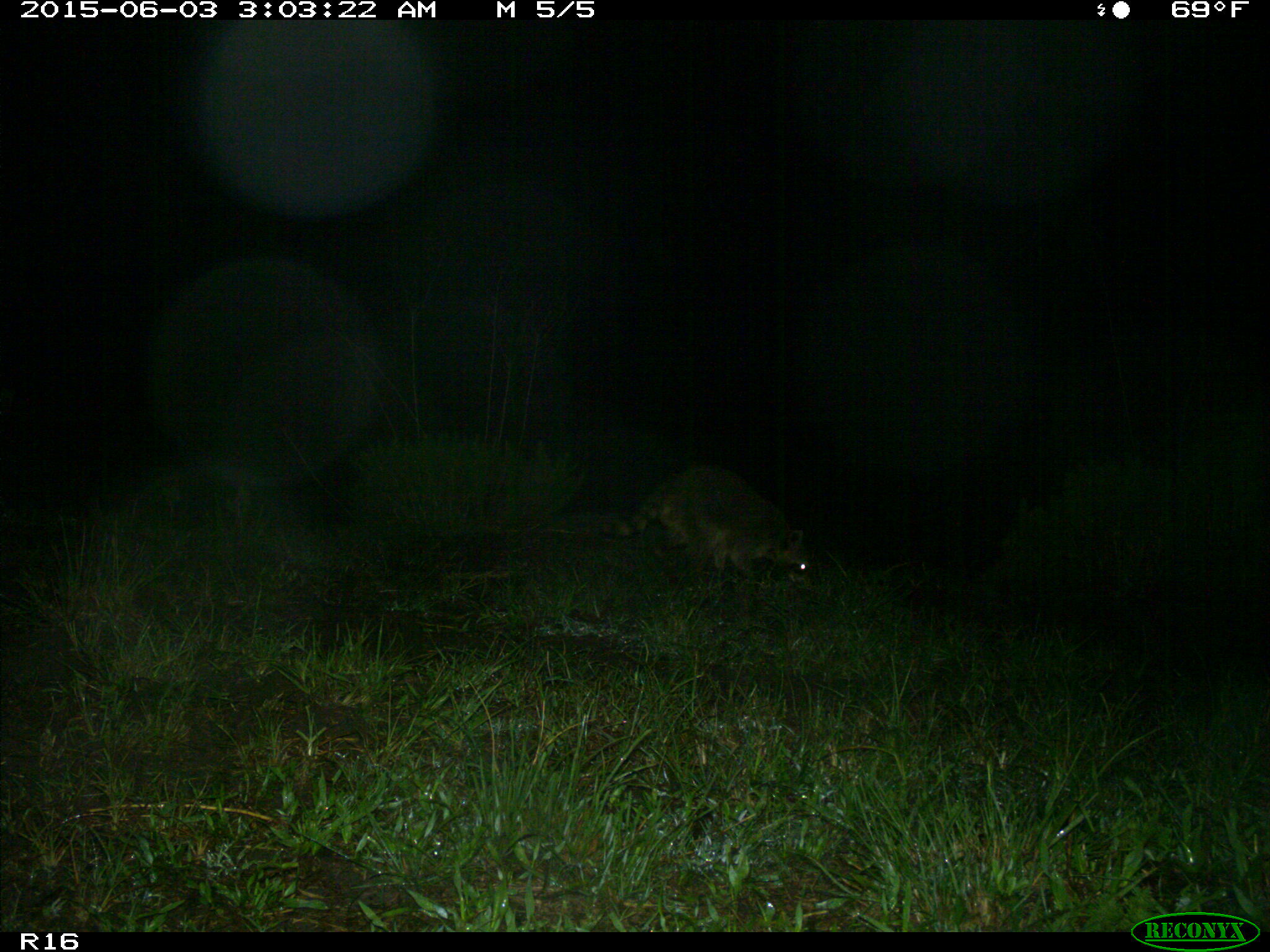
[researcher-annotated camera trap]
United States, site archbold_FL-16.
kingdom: Animalia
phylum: Chordata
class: Mammalia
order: Carnivora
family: Procyonidae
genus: Procyon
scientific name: Procyon lotor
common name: common raccoon